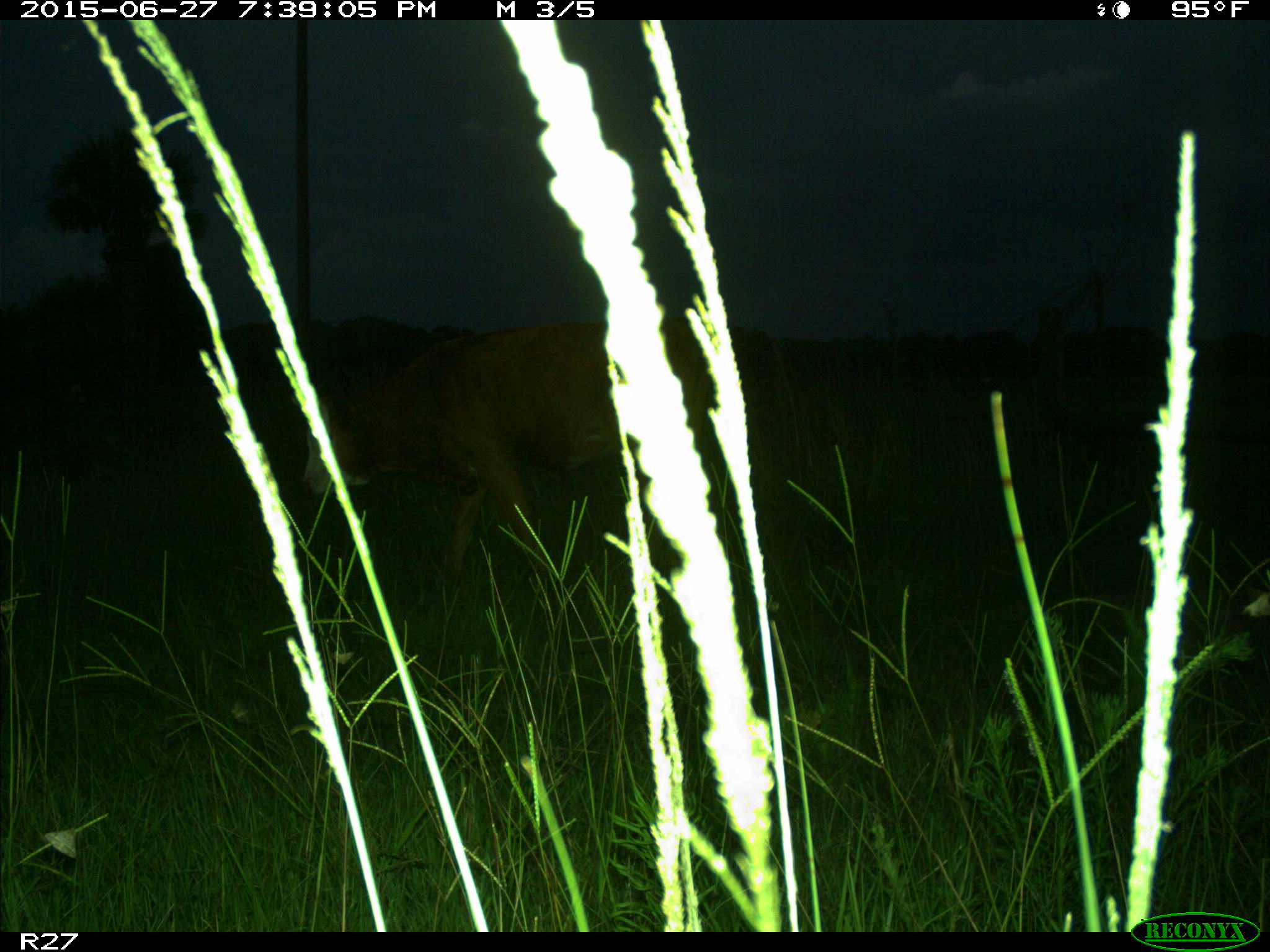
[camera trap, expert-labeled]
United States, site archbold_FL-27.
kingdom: Animalia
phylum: Chordata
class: Mammalia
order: Artiodactyla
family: Bovidae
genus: Bos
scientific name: Bos taurus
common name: domestic cow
Bos taurus (domestic cow).